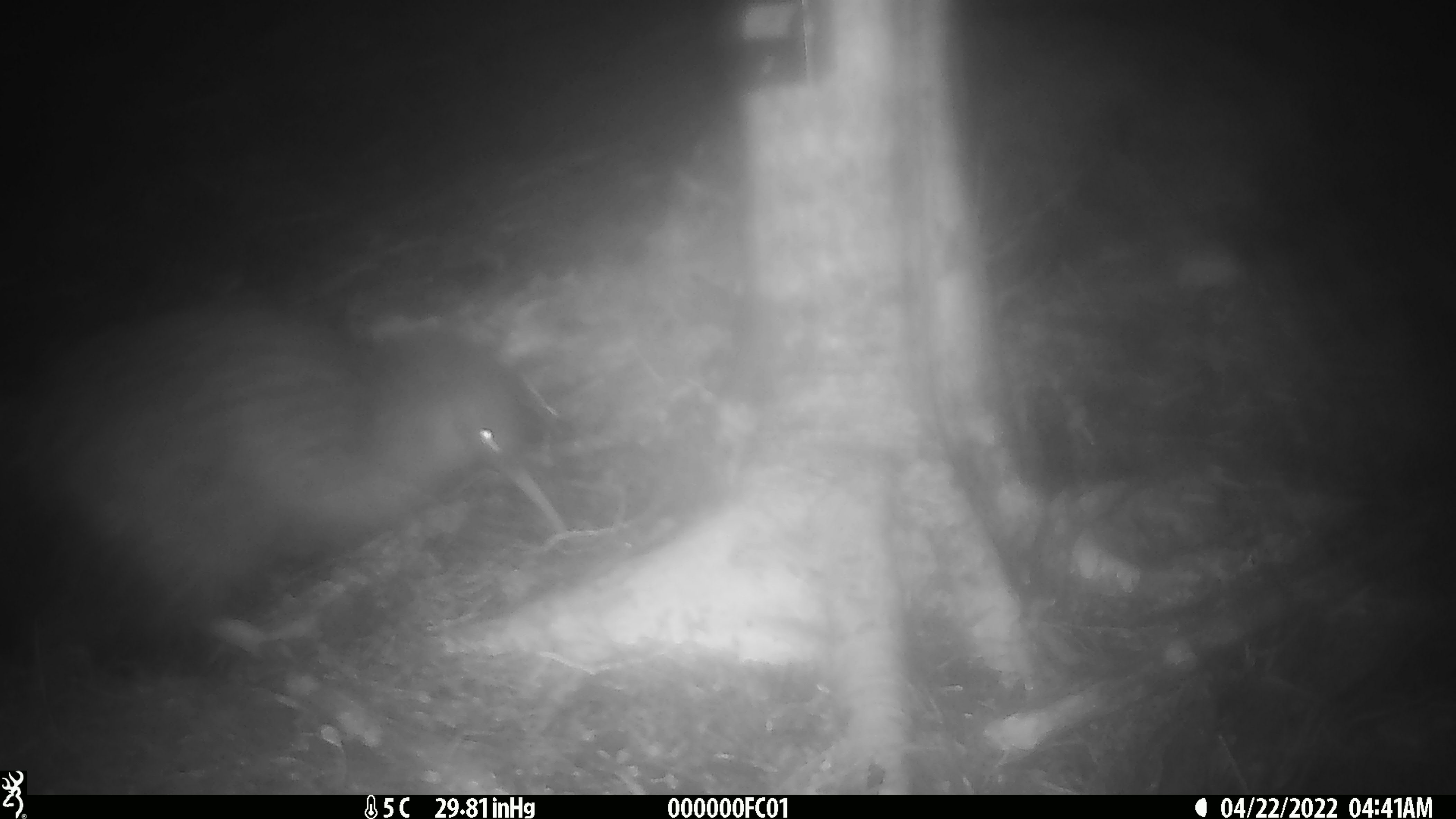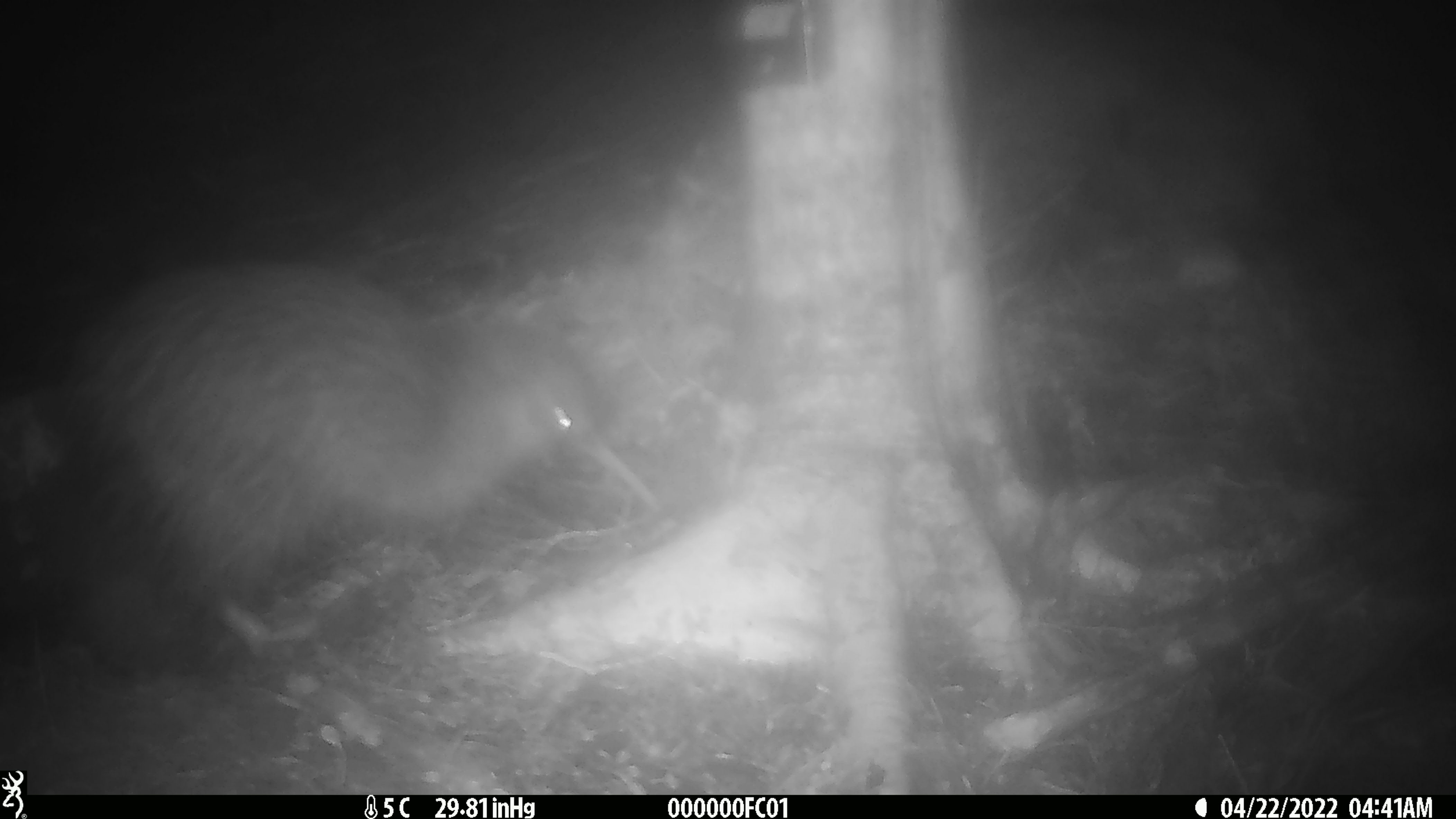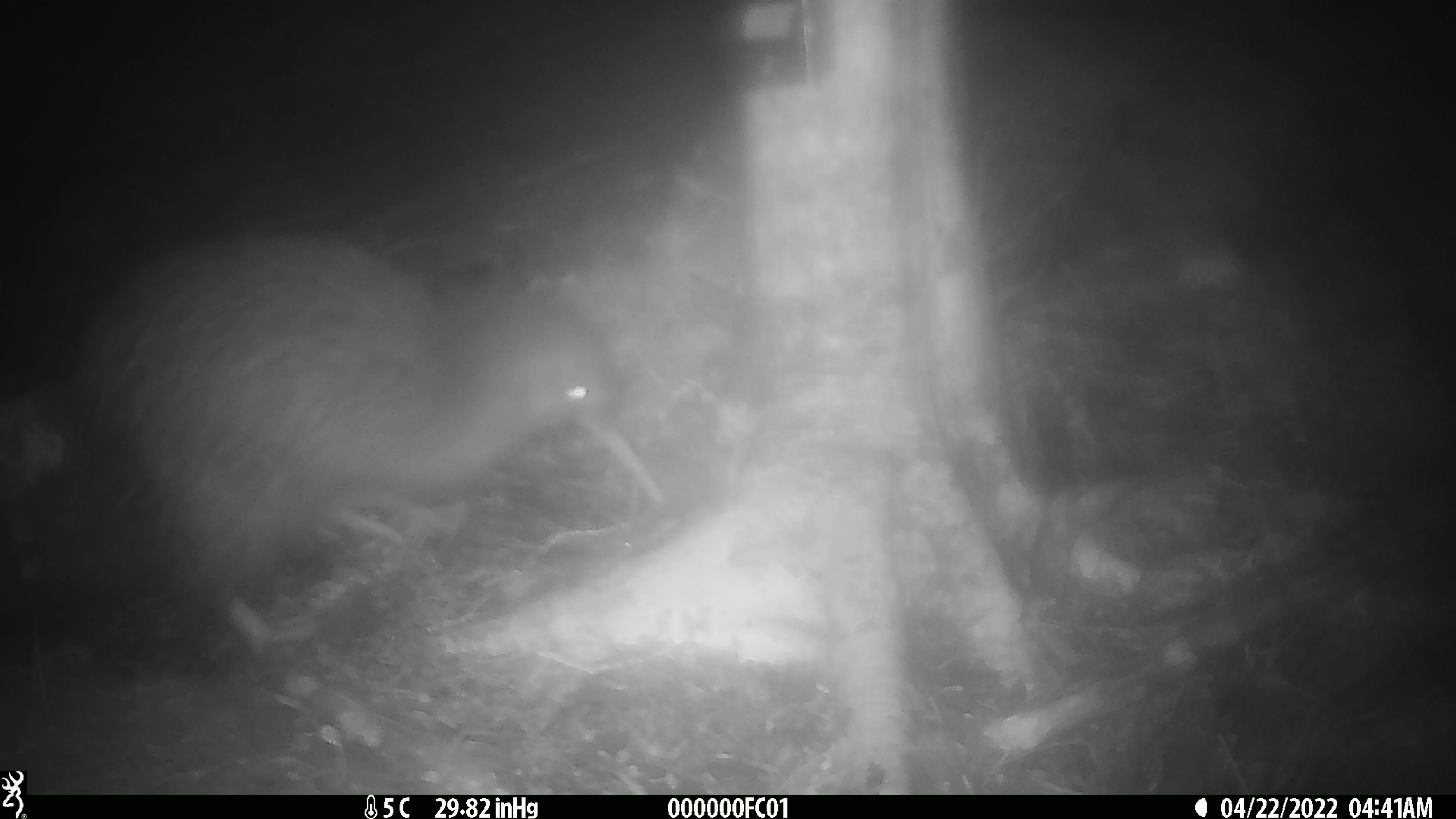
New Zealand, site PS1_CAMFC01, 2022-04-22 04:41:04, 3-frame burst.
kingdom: Animalia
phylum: Chordata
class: Aves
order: Apterygiformes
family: Apterygidae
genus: Apteryx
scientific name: Apteryx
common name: kiwi